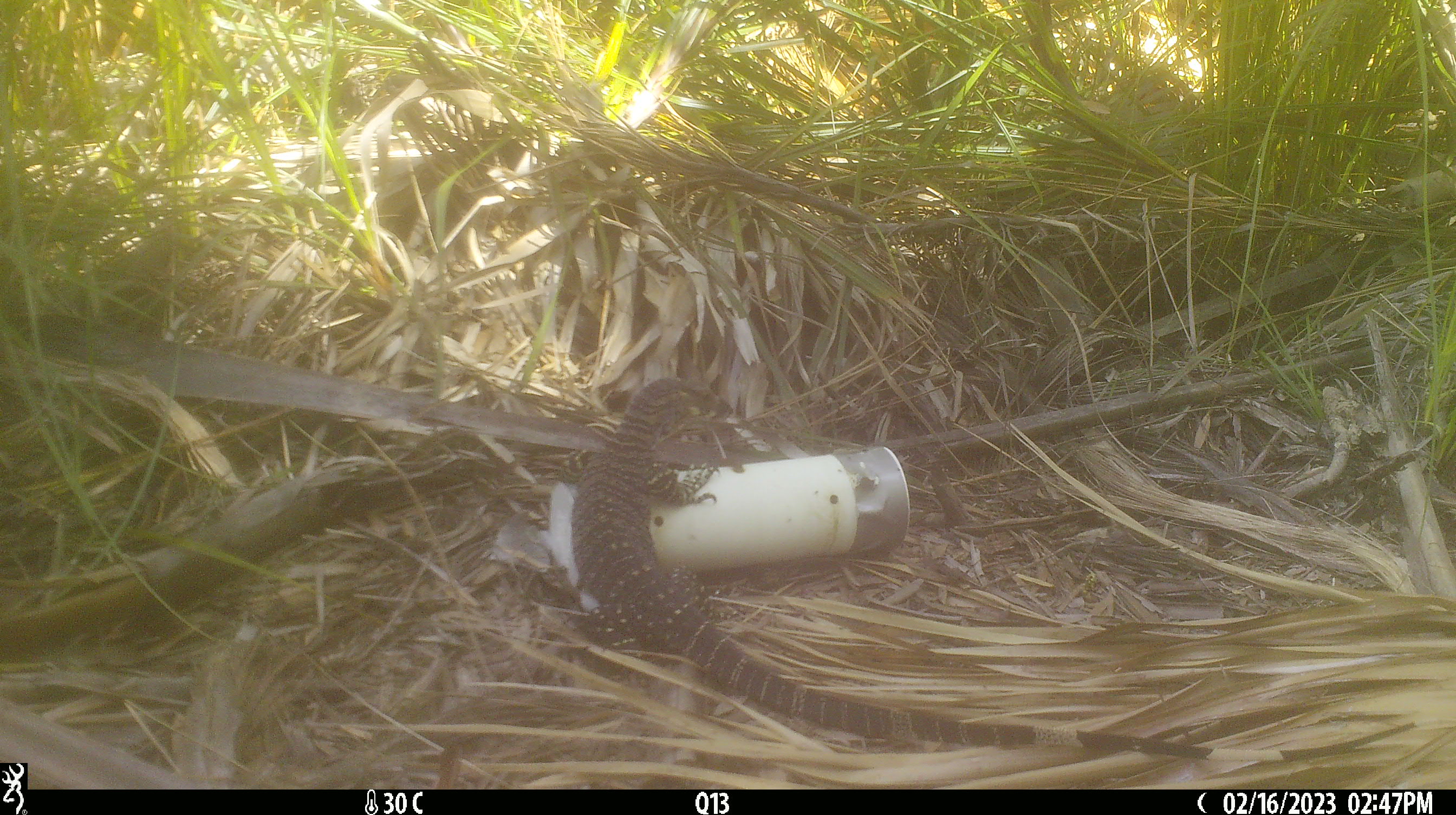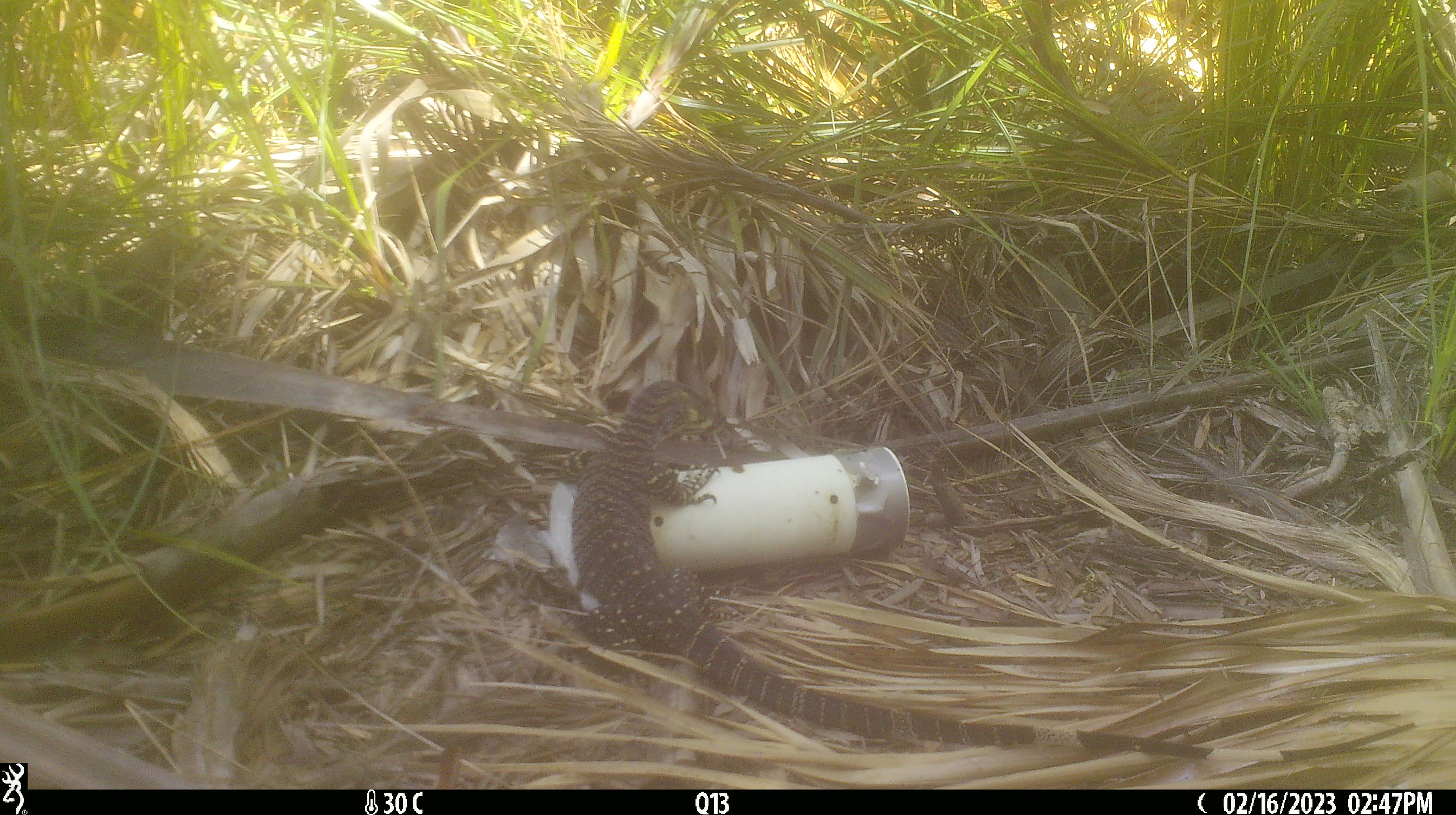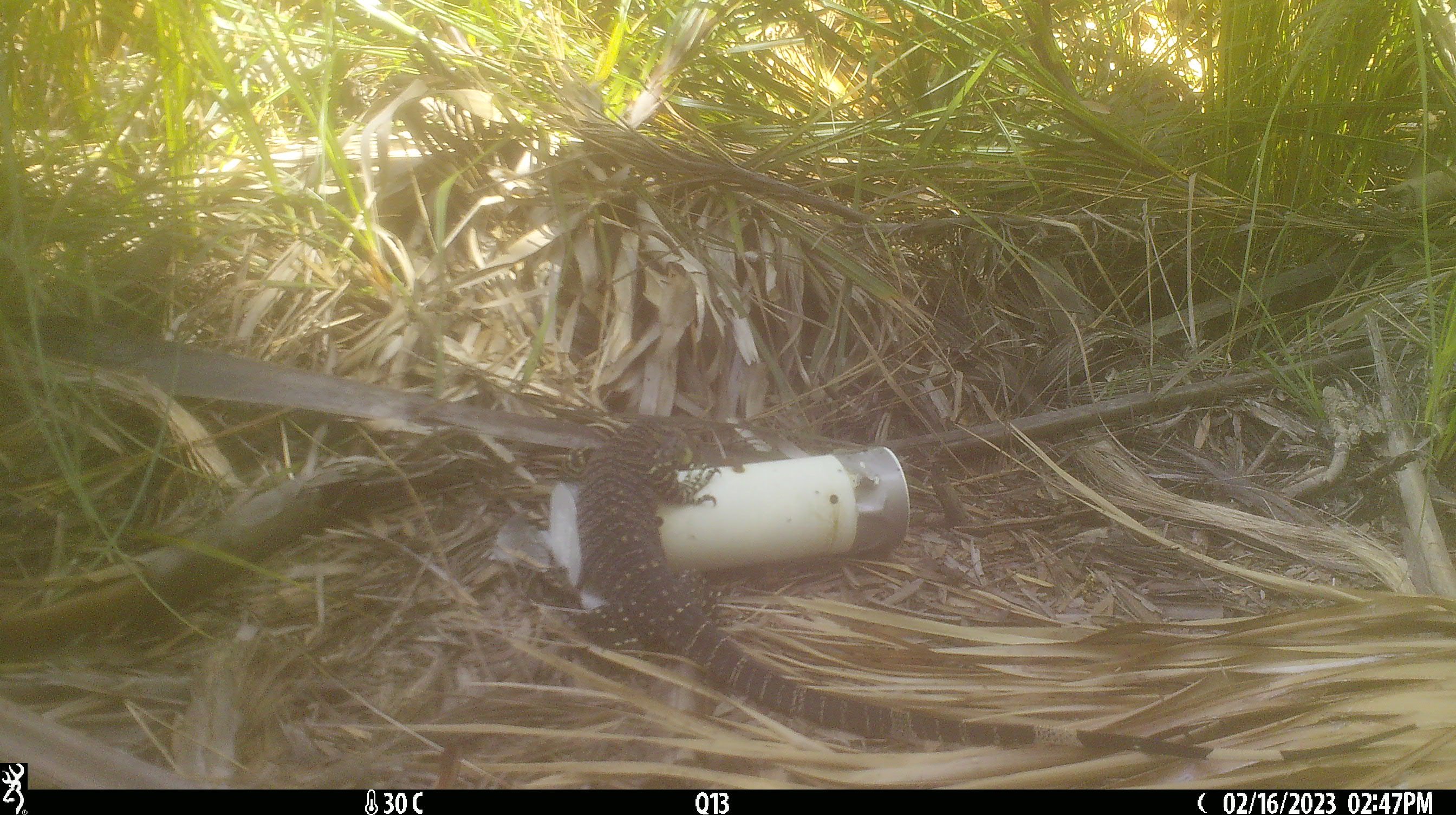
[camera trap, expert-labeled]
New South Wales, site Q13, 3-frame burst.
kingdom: Animalia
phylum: Chordata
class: Reptilia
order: Squamata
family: Varanidae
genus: Varanus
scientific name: Varanus varius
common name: lace monitor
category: goanna